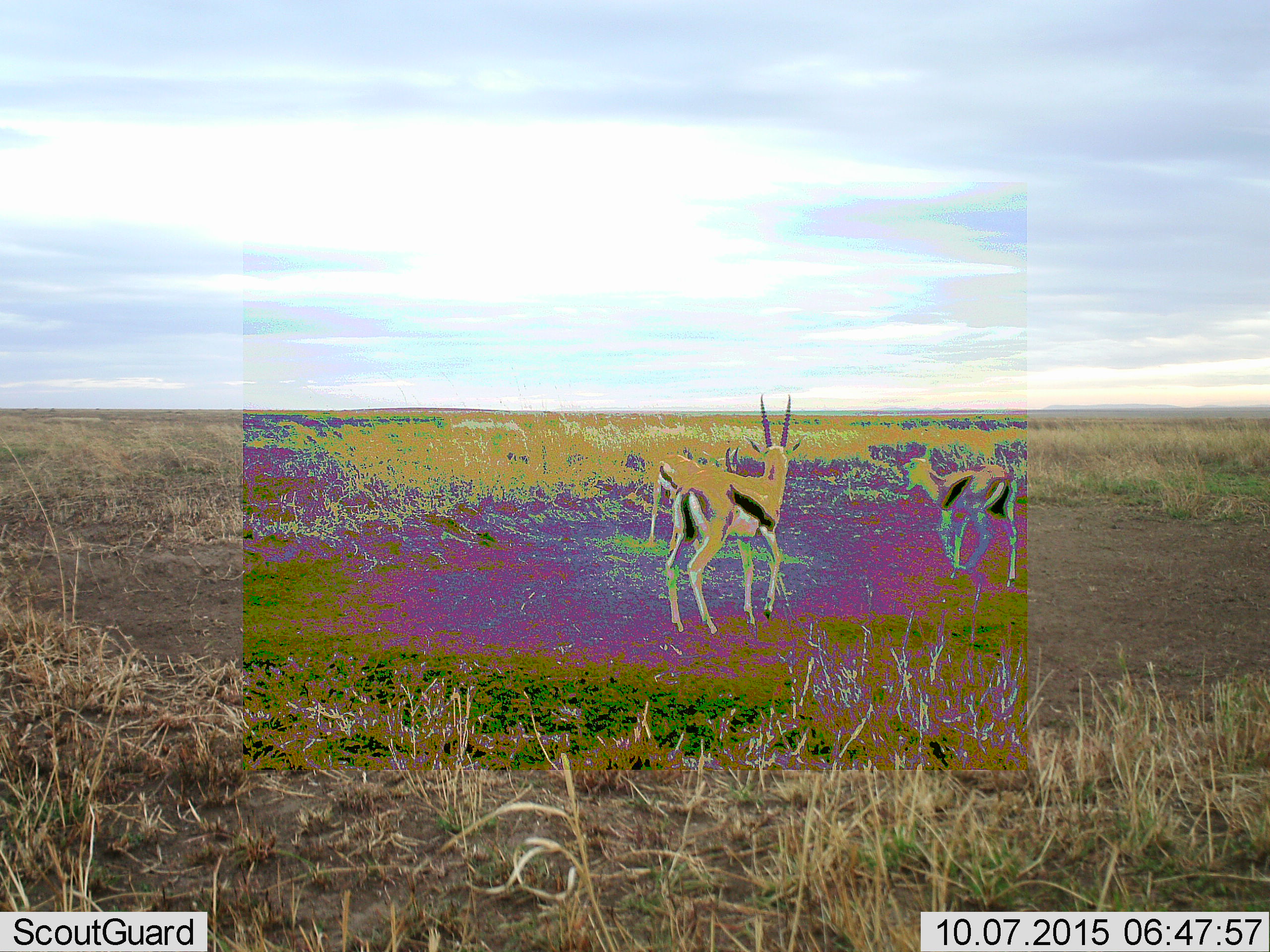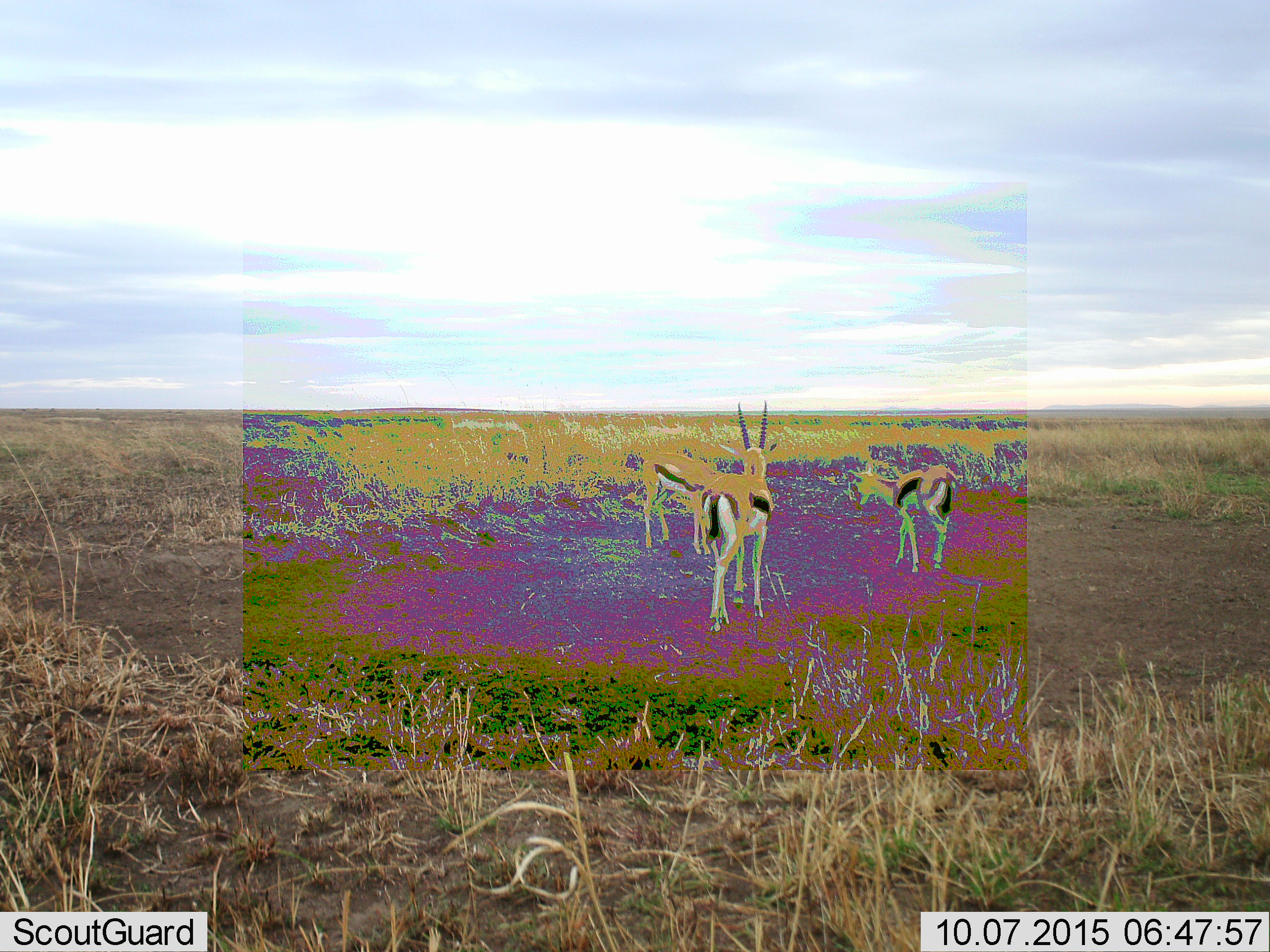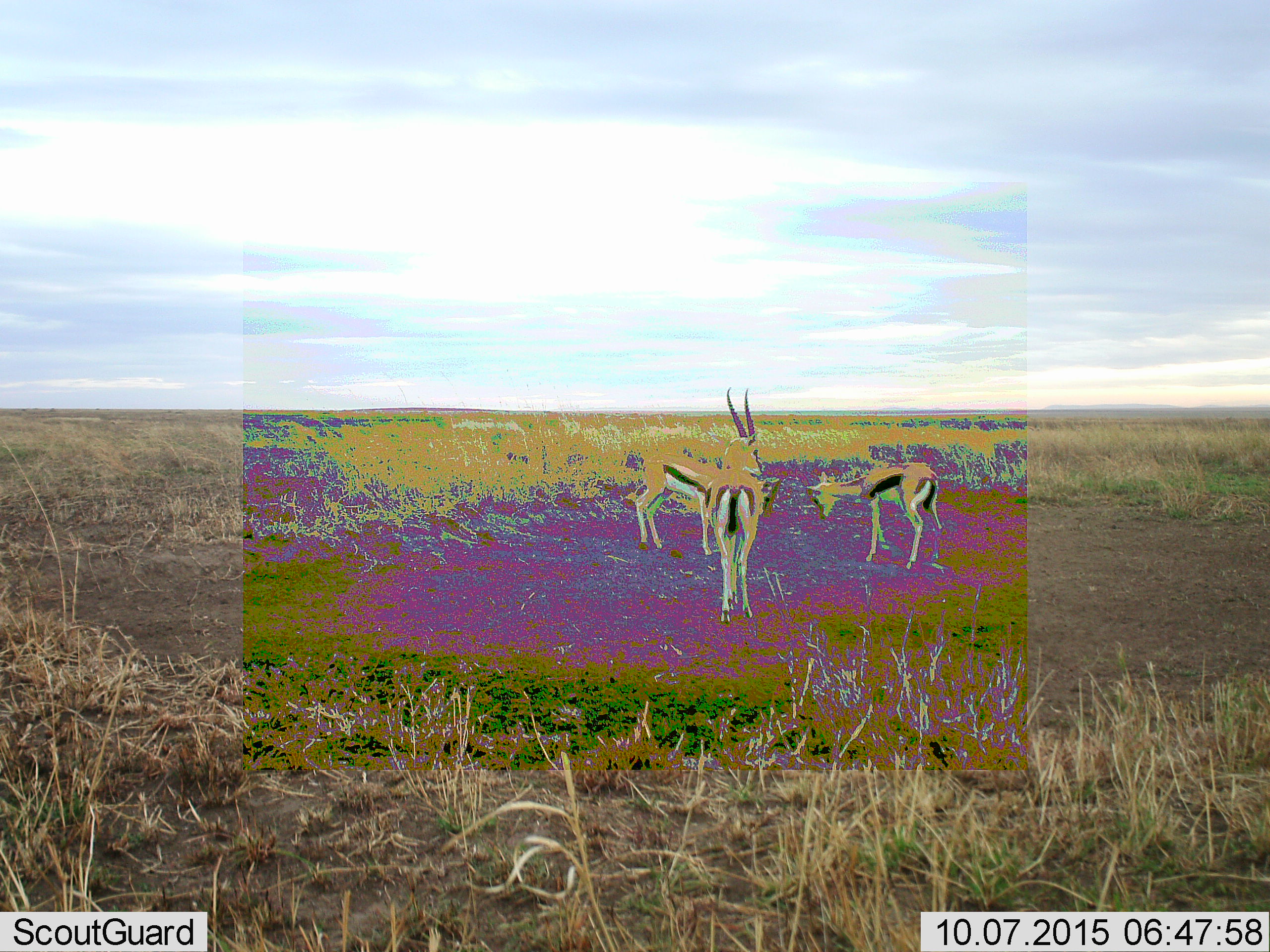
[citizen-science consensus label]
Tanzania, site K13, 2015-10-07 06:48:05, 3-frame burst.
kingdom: Animalia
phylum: Chordata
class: Mammalia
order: Artiodactyla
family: Bovidae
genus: Eudorcas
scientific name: Eudorcas thomsonii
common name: thomson's gazelle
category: gazellethomsons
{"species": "gazellethomsons (thomson's gazelle) (Eudorcas thomsonii)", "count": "3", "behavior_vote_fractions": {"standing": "22%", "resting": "0%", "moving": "78%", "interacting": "22%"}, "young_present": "22%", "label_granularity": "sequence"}